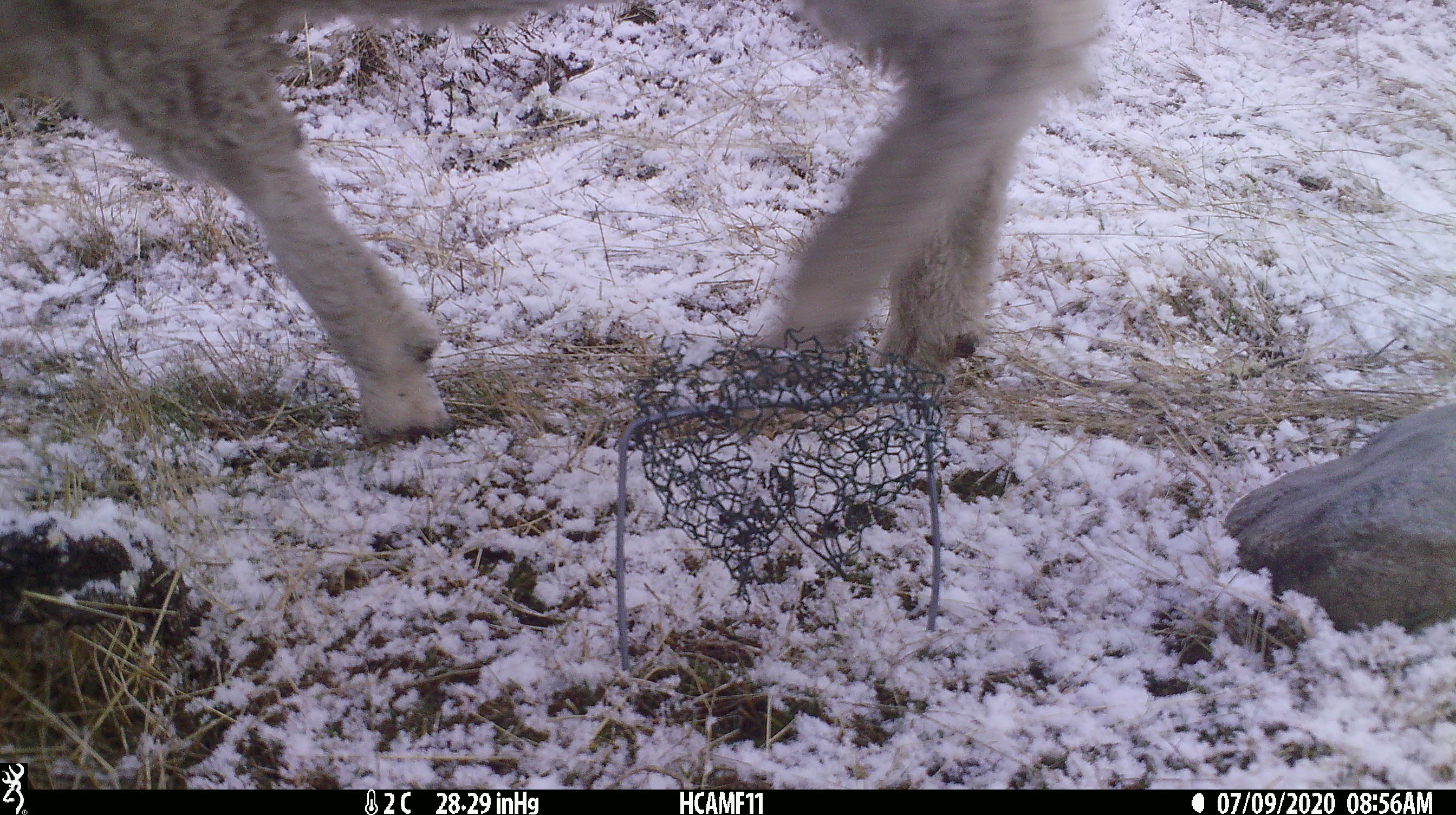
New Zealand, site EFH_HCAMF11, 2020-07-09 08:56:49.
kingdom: Animalia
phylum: Chordata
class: Mammalia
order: Artiodactyla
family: Bovidae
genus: Ovis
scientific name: Ovis aries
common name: domestic sheep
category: sheep